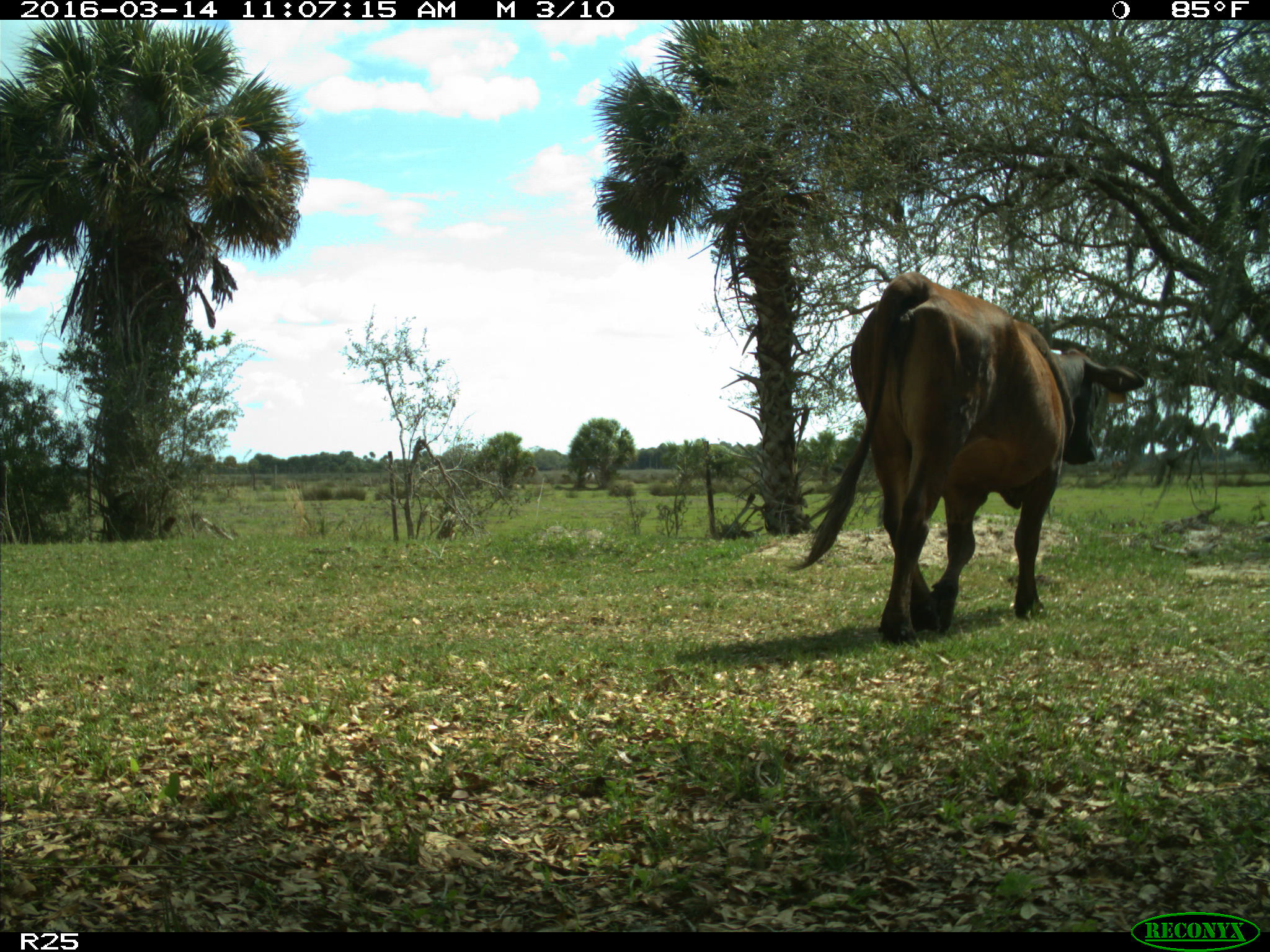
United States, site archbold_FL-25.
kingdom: Animalia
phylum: Chordata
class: Mammalia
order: Artiodactyla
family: Bovidae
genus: Bos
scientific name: Bos taurus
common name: domestic cow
Bos taurus (domestic cow).